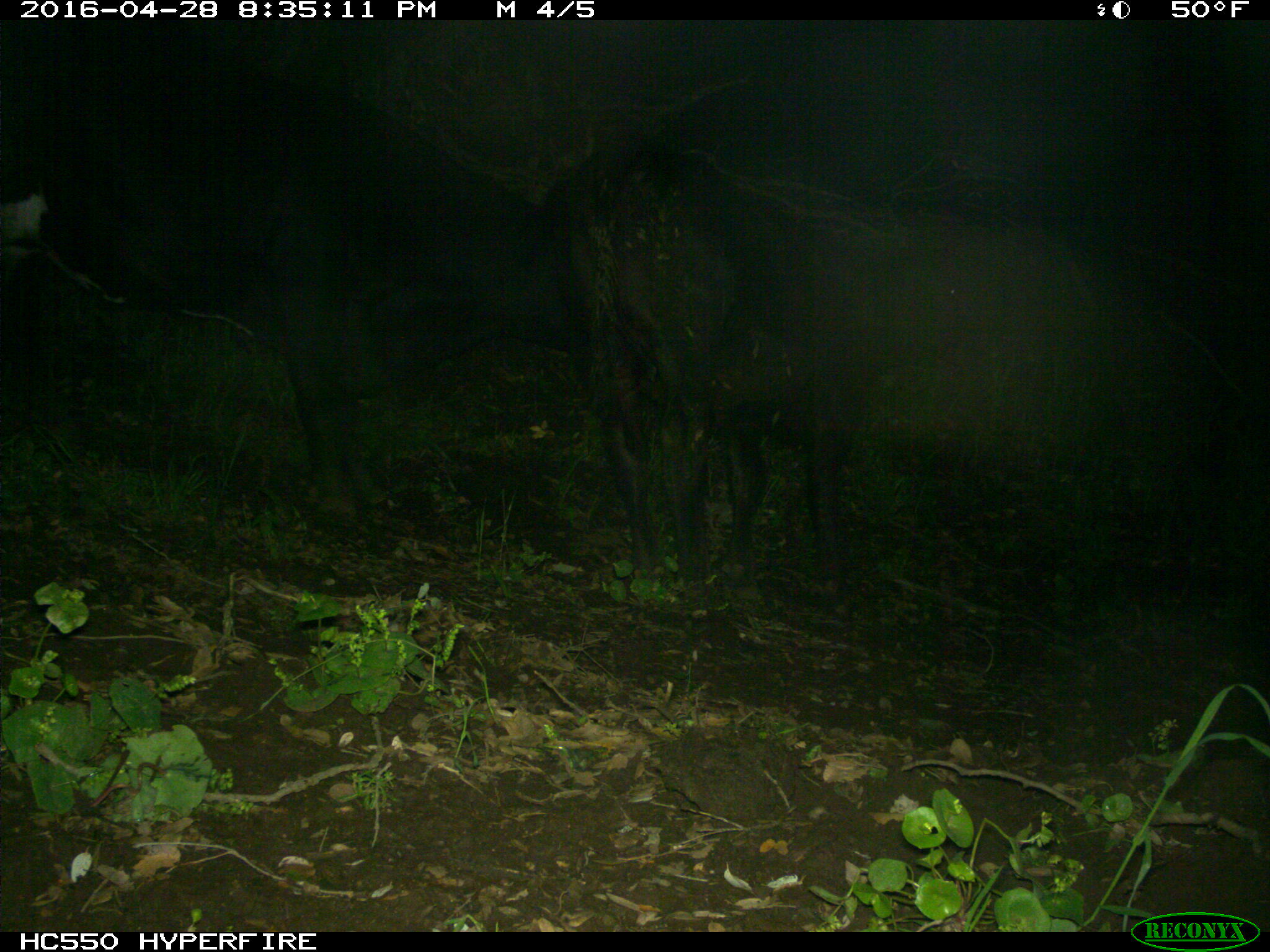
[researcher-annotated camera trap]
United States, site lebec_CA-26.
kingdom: Animalia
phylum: Chordata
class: Mammalia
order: Artiodactyla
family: Bovidae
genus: Bos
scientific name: Bos taurus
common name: domestic cow